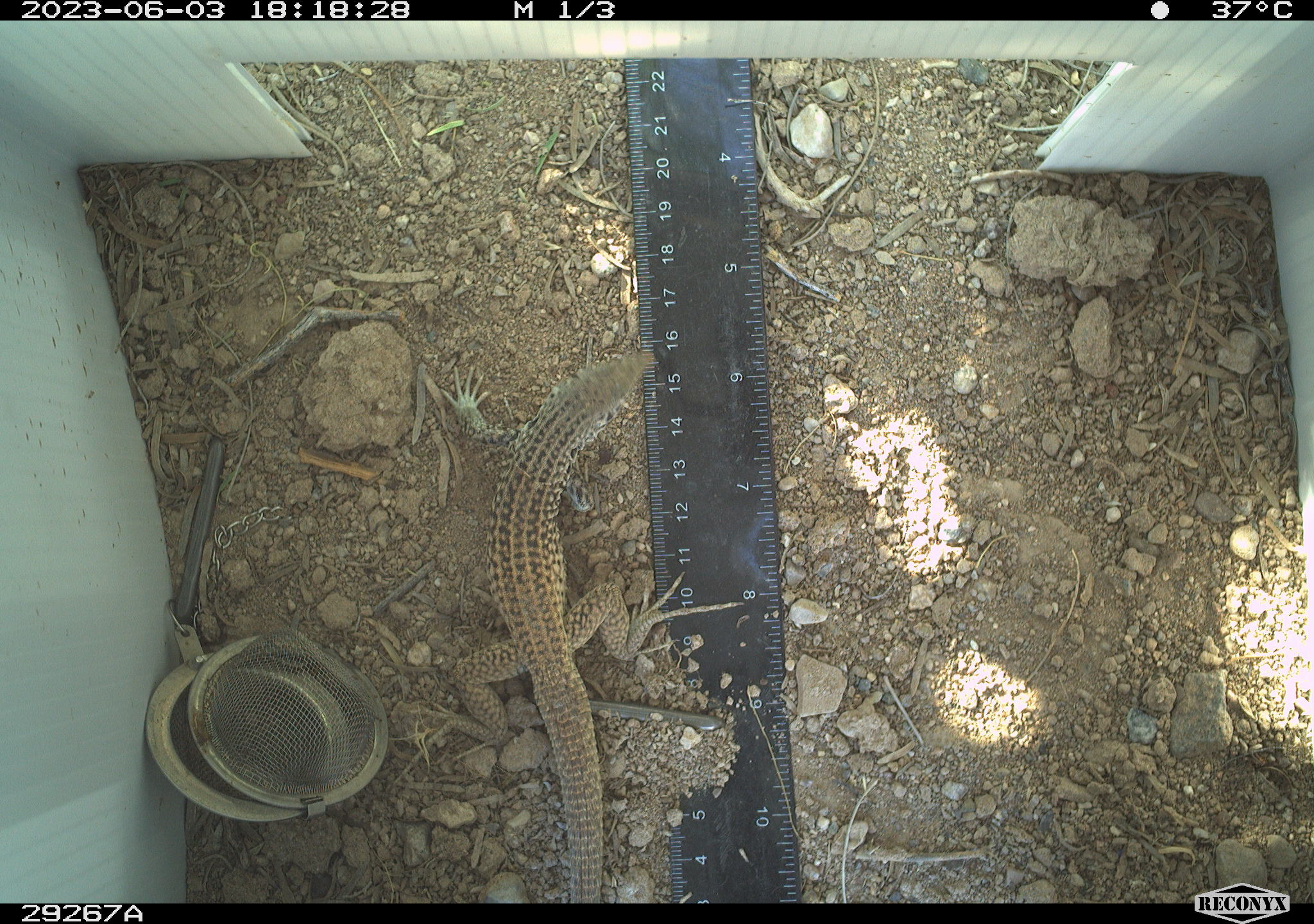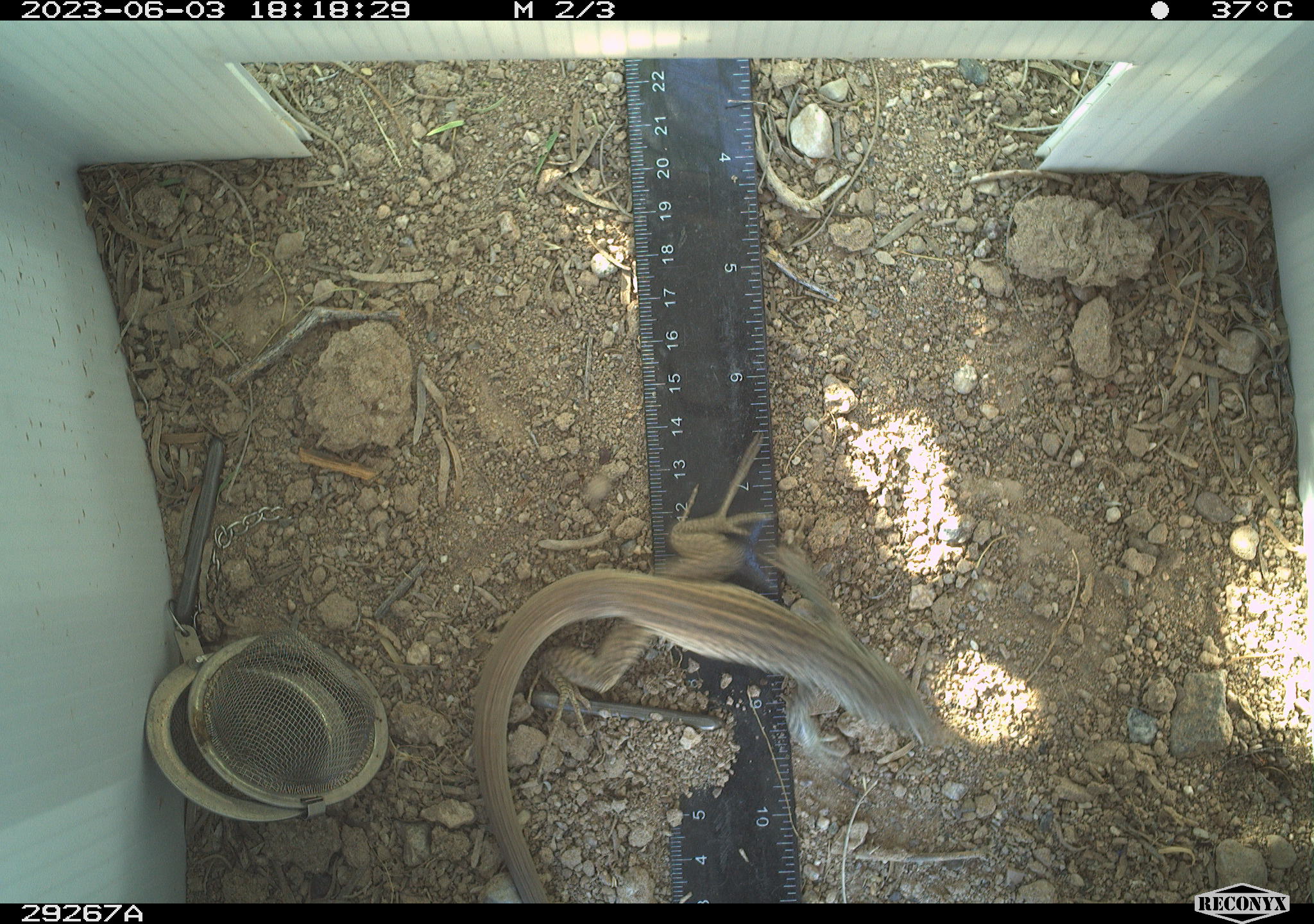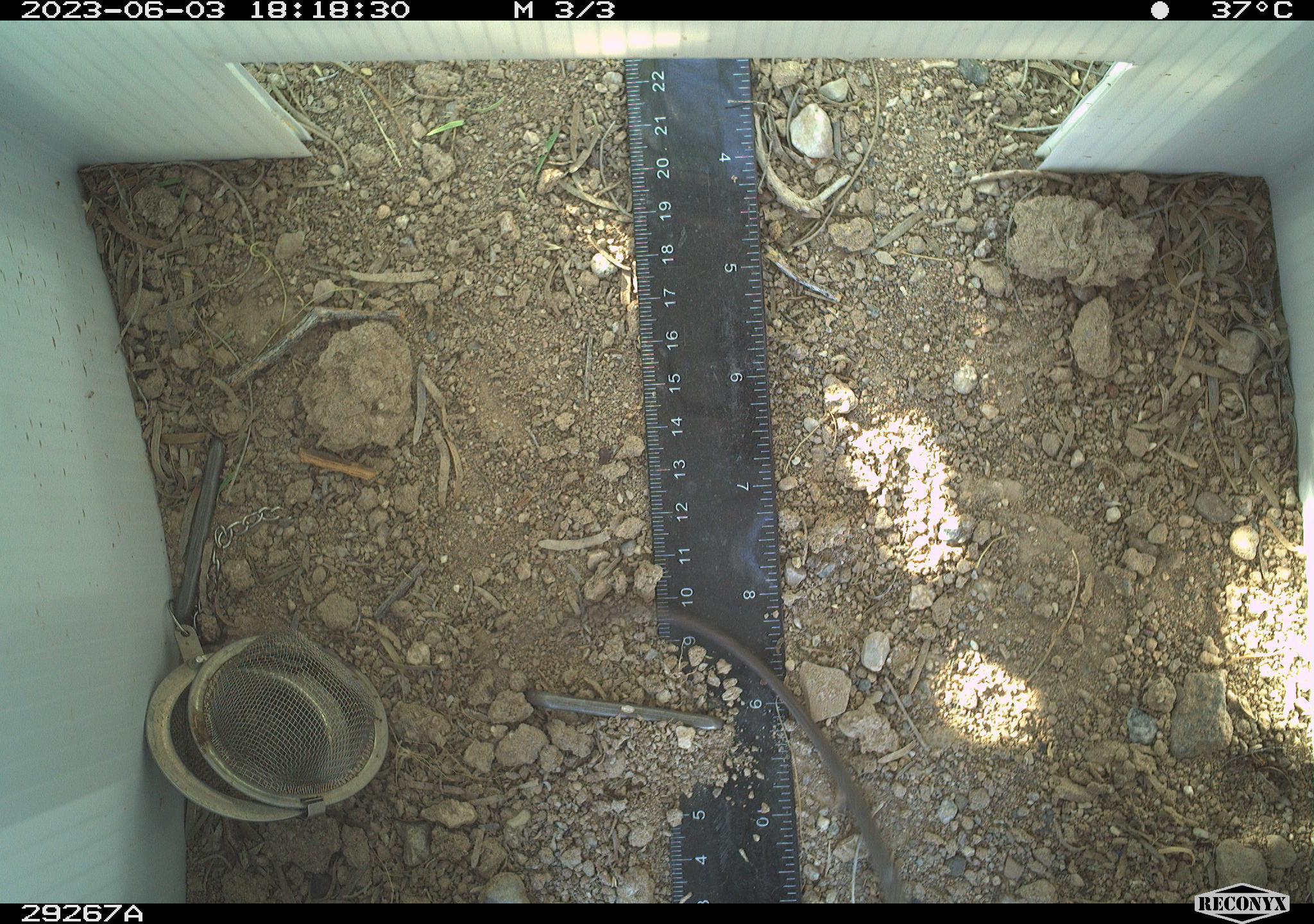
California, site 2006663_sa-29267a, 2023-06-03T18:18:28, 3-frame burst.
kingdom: Animalia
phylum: Chordata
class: Reptilia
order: Squamata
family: Teiidae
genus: Aspidoscelis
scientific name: Aspidoscelis tigris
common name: western whiptail